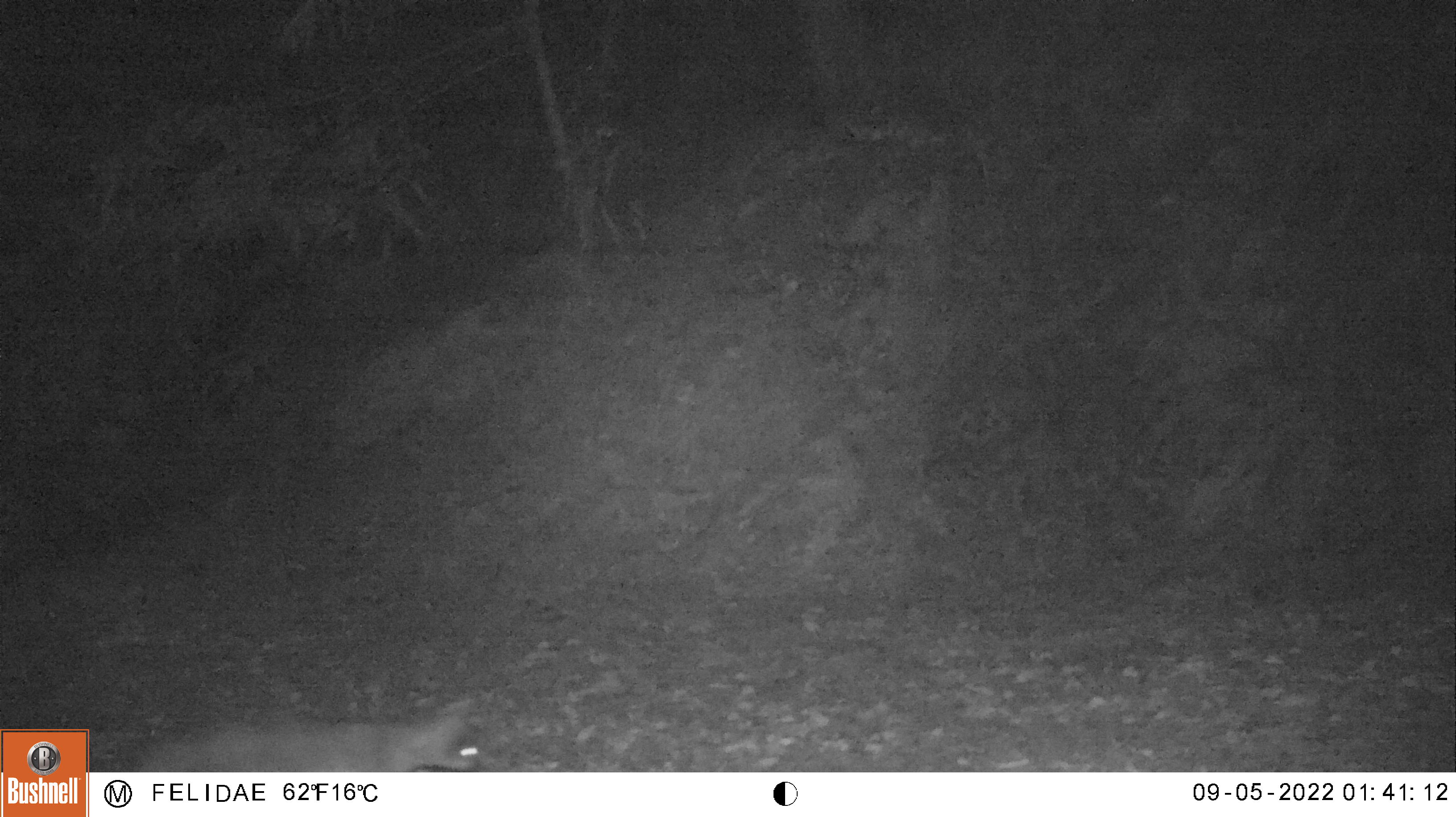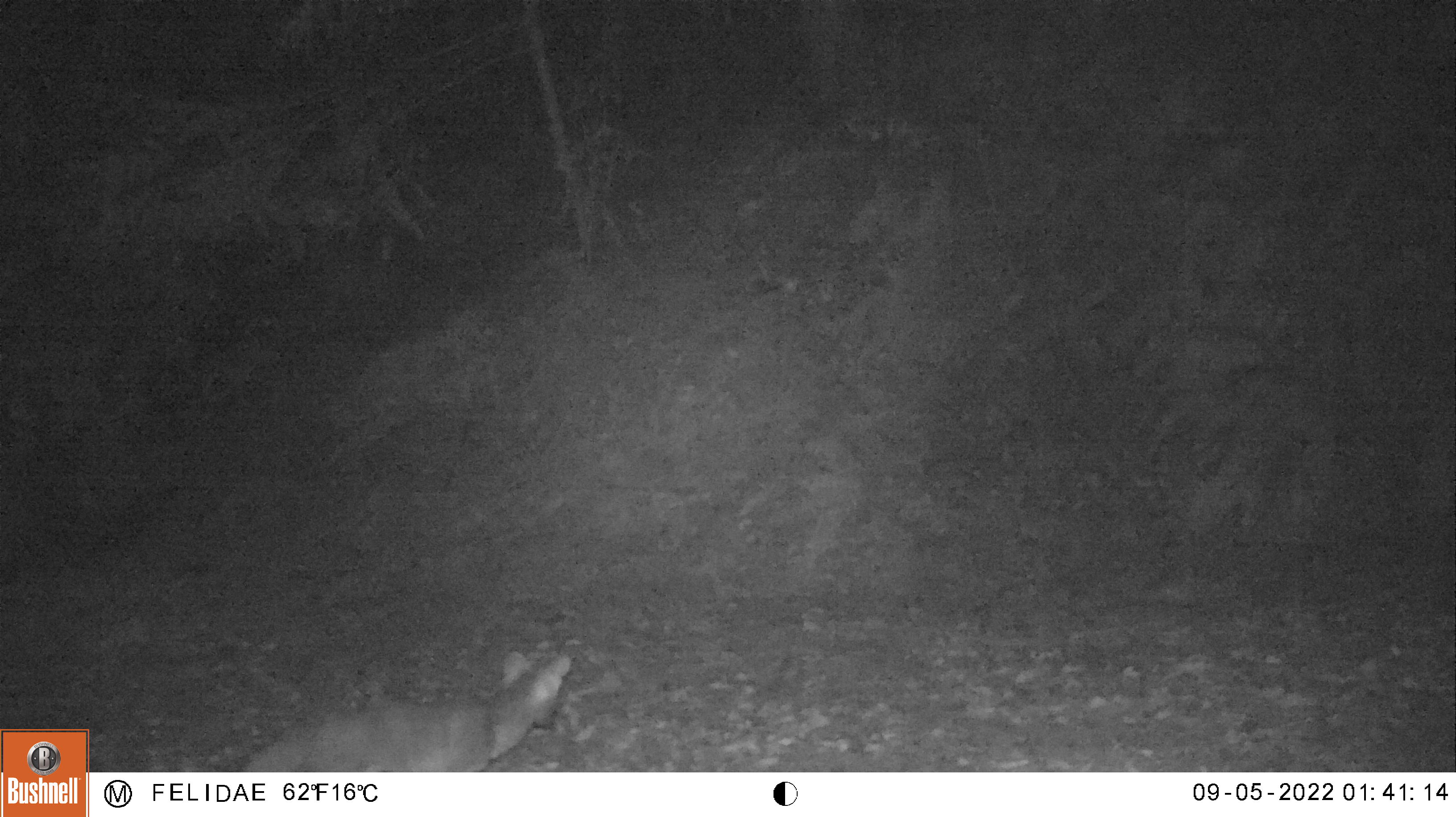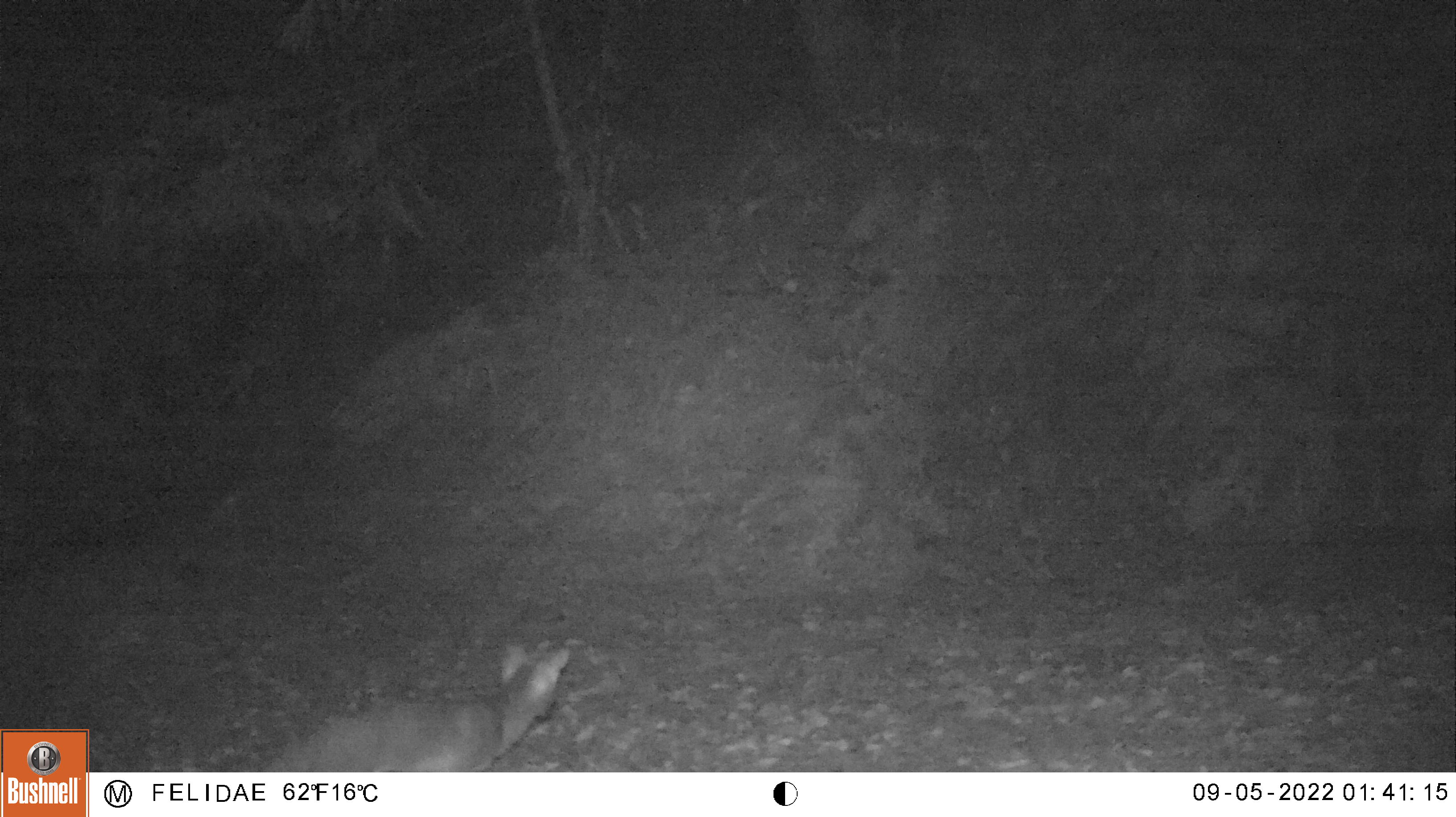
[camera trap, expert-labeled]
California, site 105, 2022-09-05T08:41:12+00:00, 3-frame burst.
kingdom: Animalia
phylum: Chordata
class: Mammalia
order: Carnivora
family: Canidae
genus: Urocyon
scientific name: Urocyon cinereoargenteus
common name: gray fox